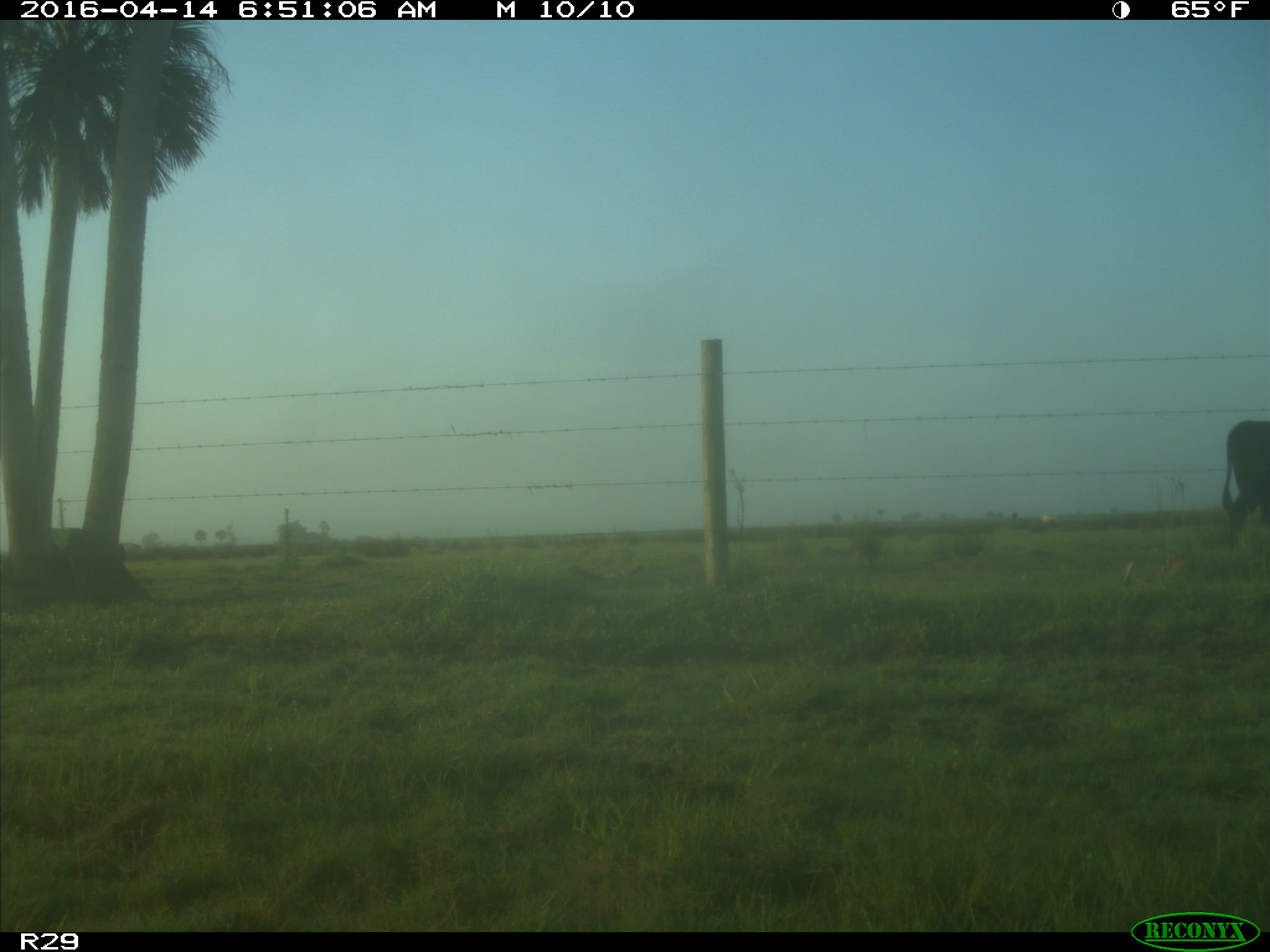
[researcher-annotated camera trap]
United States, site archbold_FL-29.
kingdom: Animalia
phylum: Chordata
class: Mammalia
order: Artiodactyla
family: Bovidae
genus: Bos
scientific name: Bos taurus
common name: domestic cow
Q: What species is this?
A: Bos taurus (domestic cow).